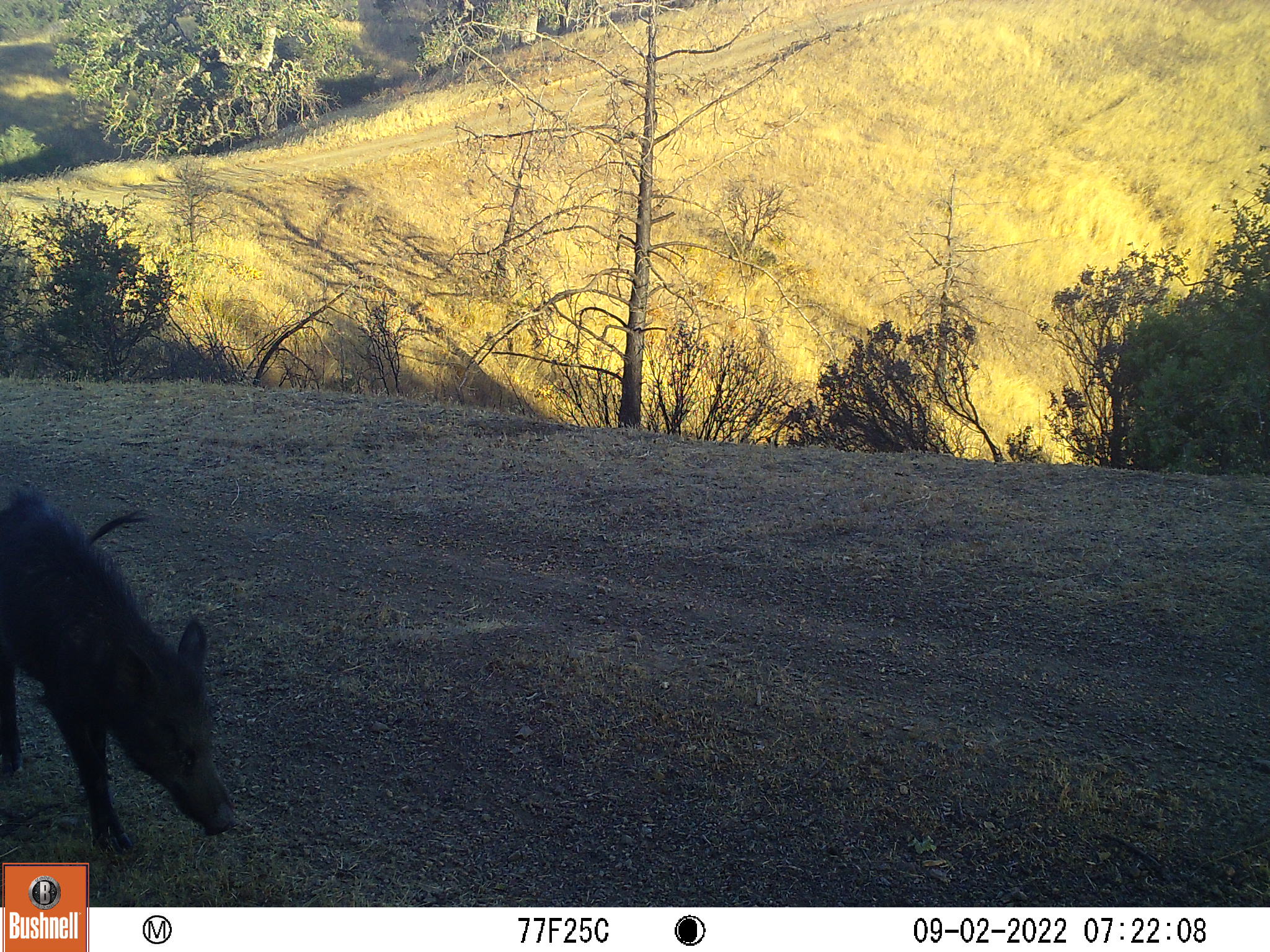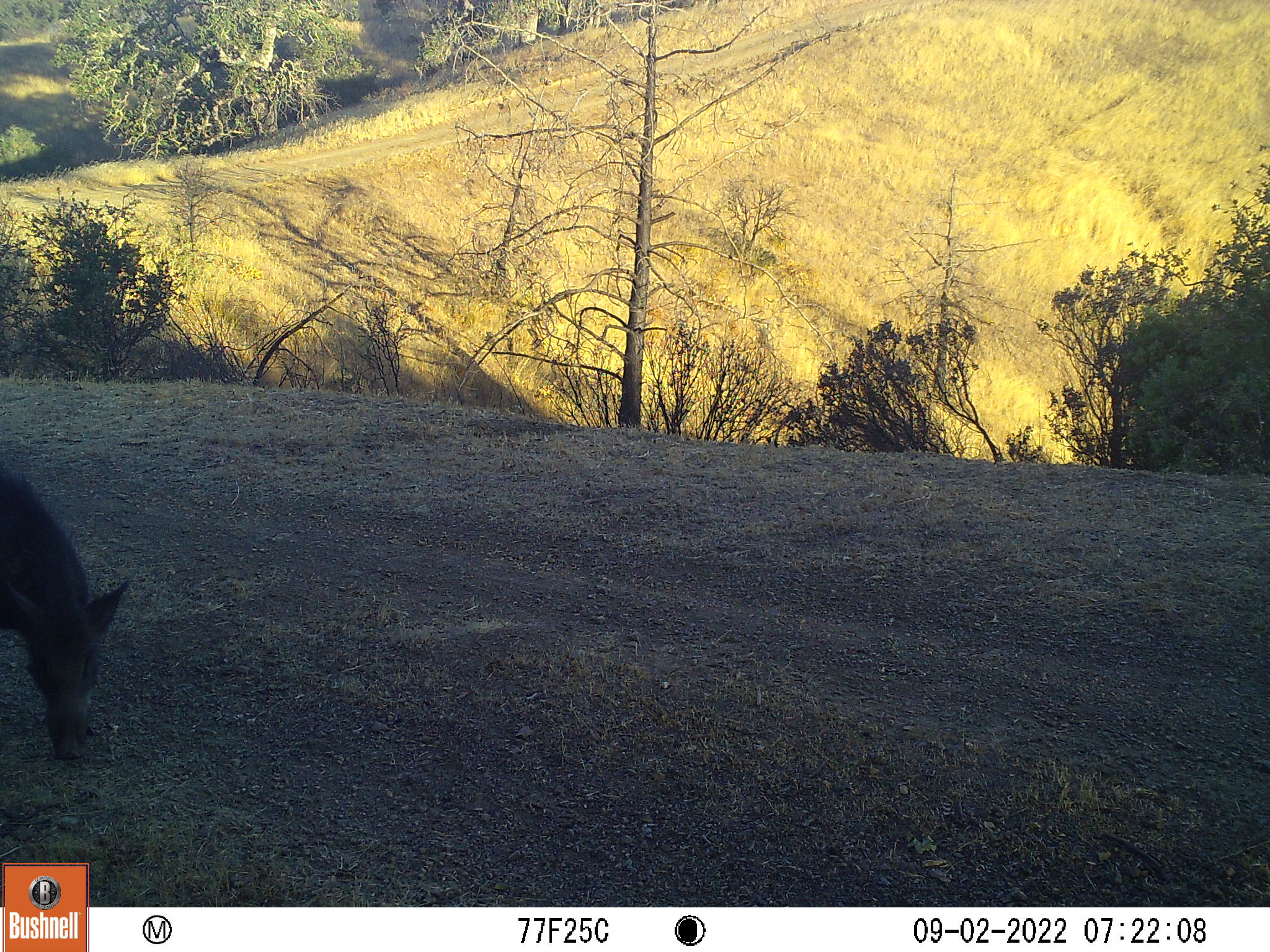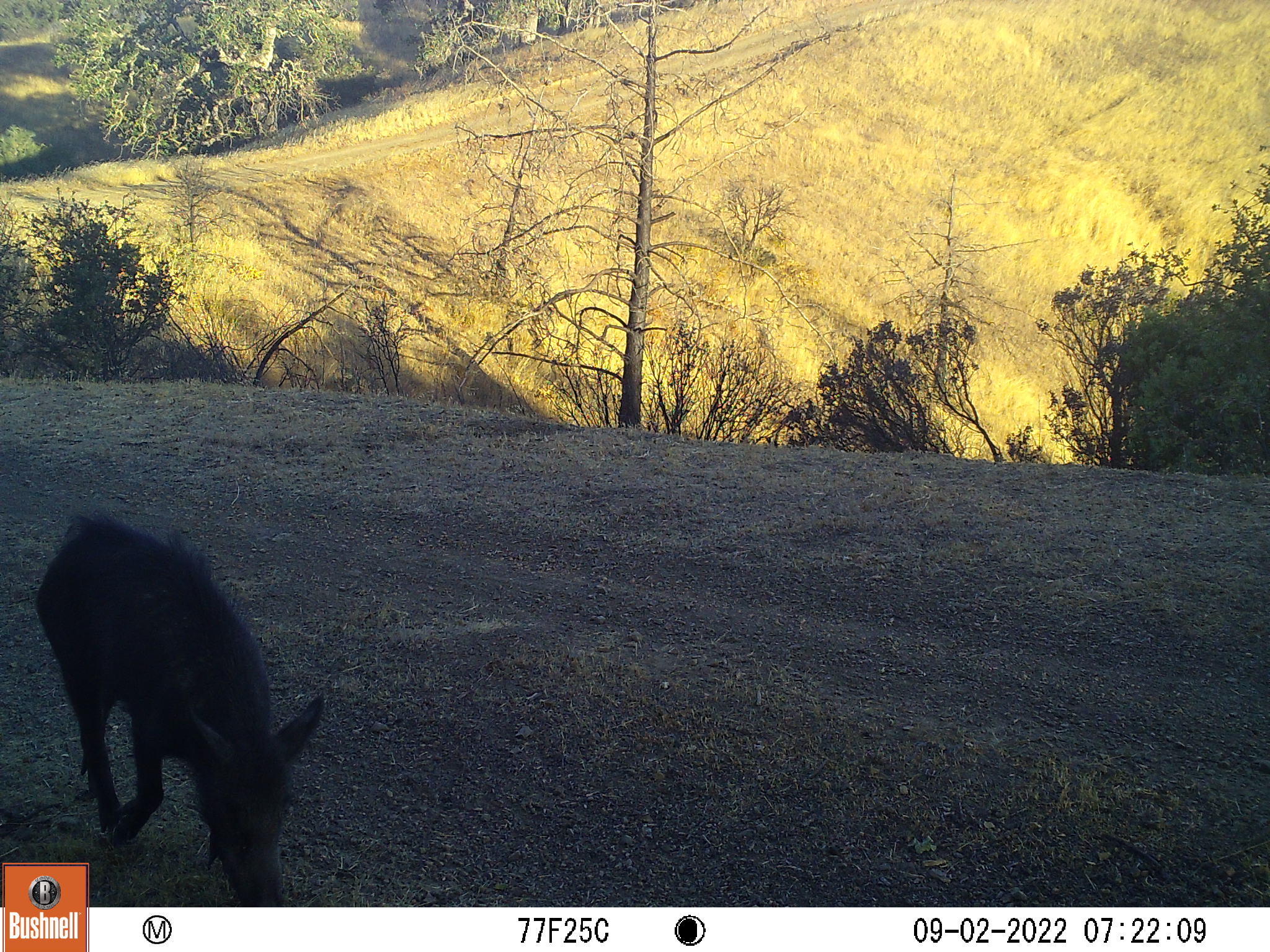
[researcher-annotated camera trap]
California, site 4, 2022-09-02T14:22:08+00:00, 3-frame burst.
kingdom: Animalia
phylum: Chordata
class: Mammalia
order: Artiodactyla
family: Suidae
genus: Sus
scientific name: Sus scrofa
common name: wild boar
Wild boar (Sus scrofa).